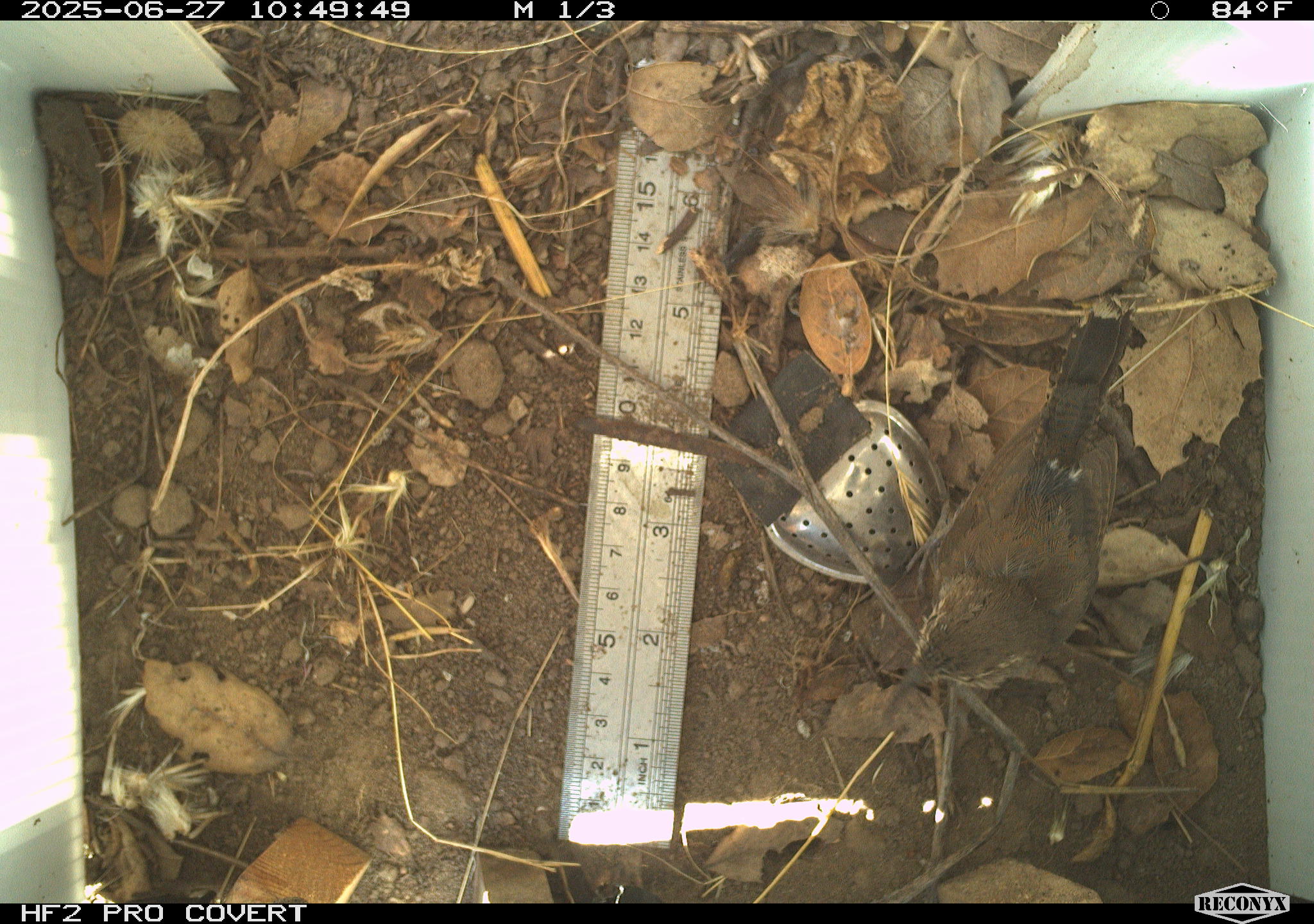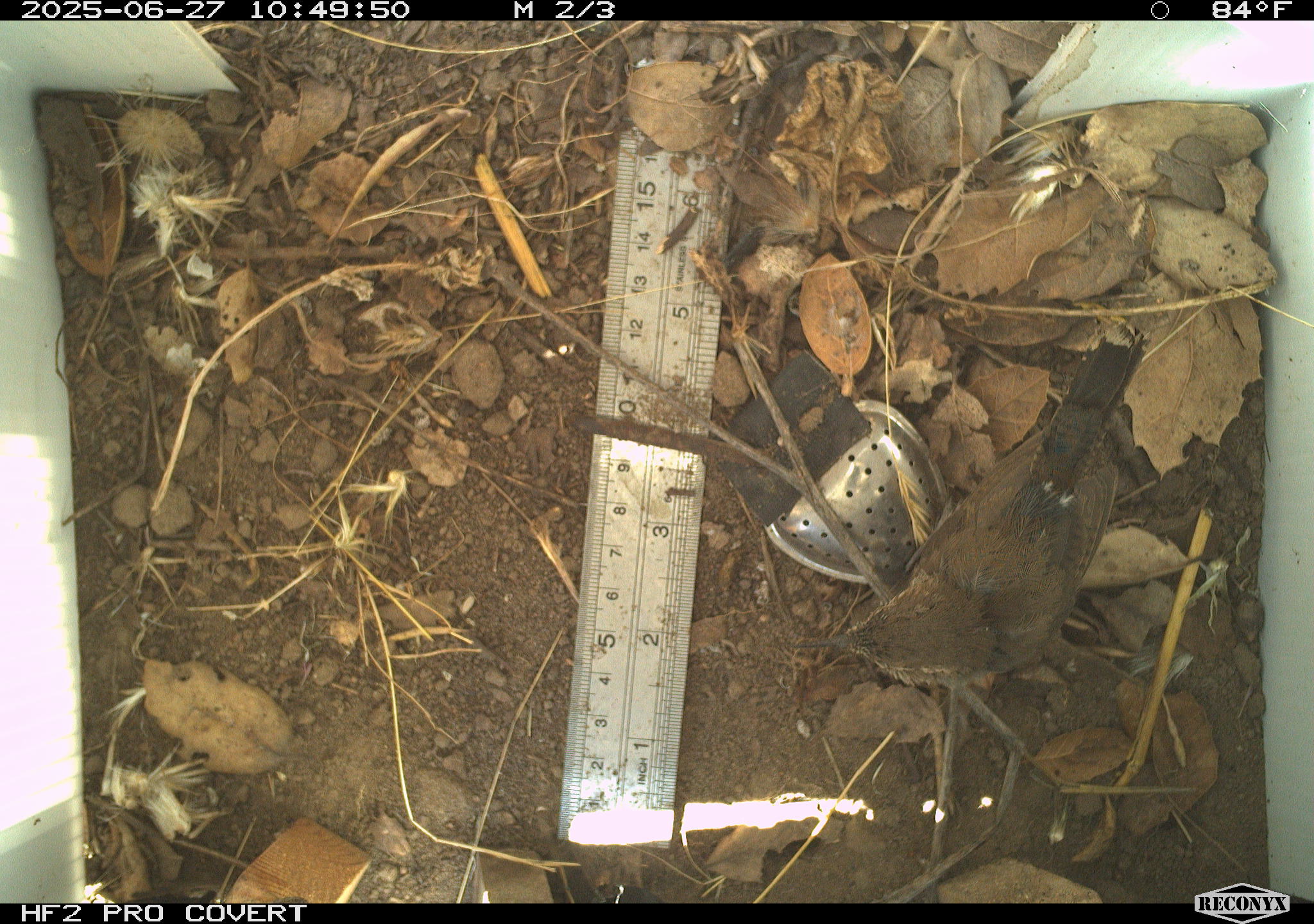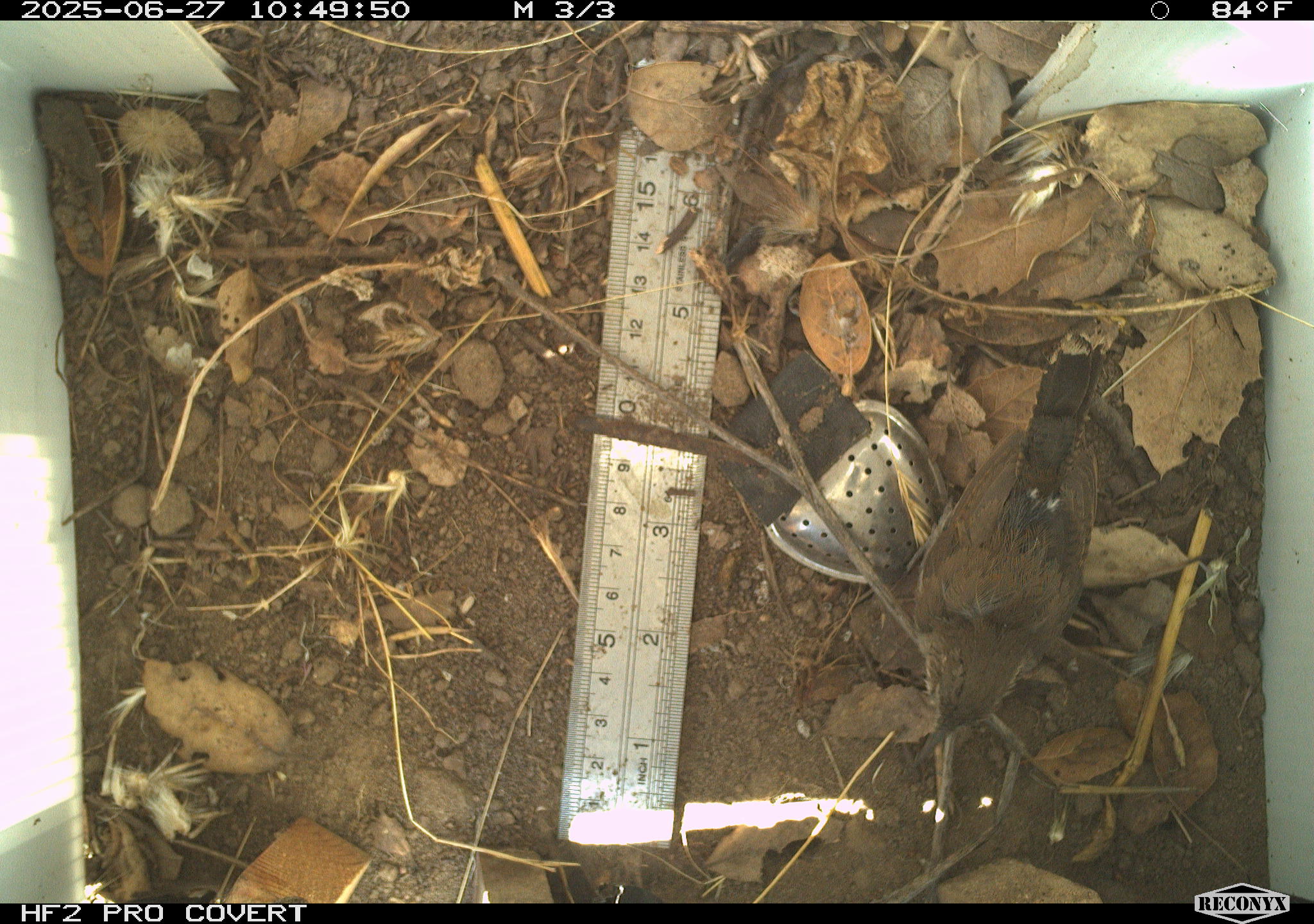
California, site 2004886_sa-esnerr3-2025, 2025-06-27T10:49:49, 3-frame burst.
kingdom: Animalia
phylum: Chordata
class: Aves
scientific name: Aves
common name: bird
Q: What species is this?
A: Bird (Aves).